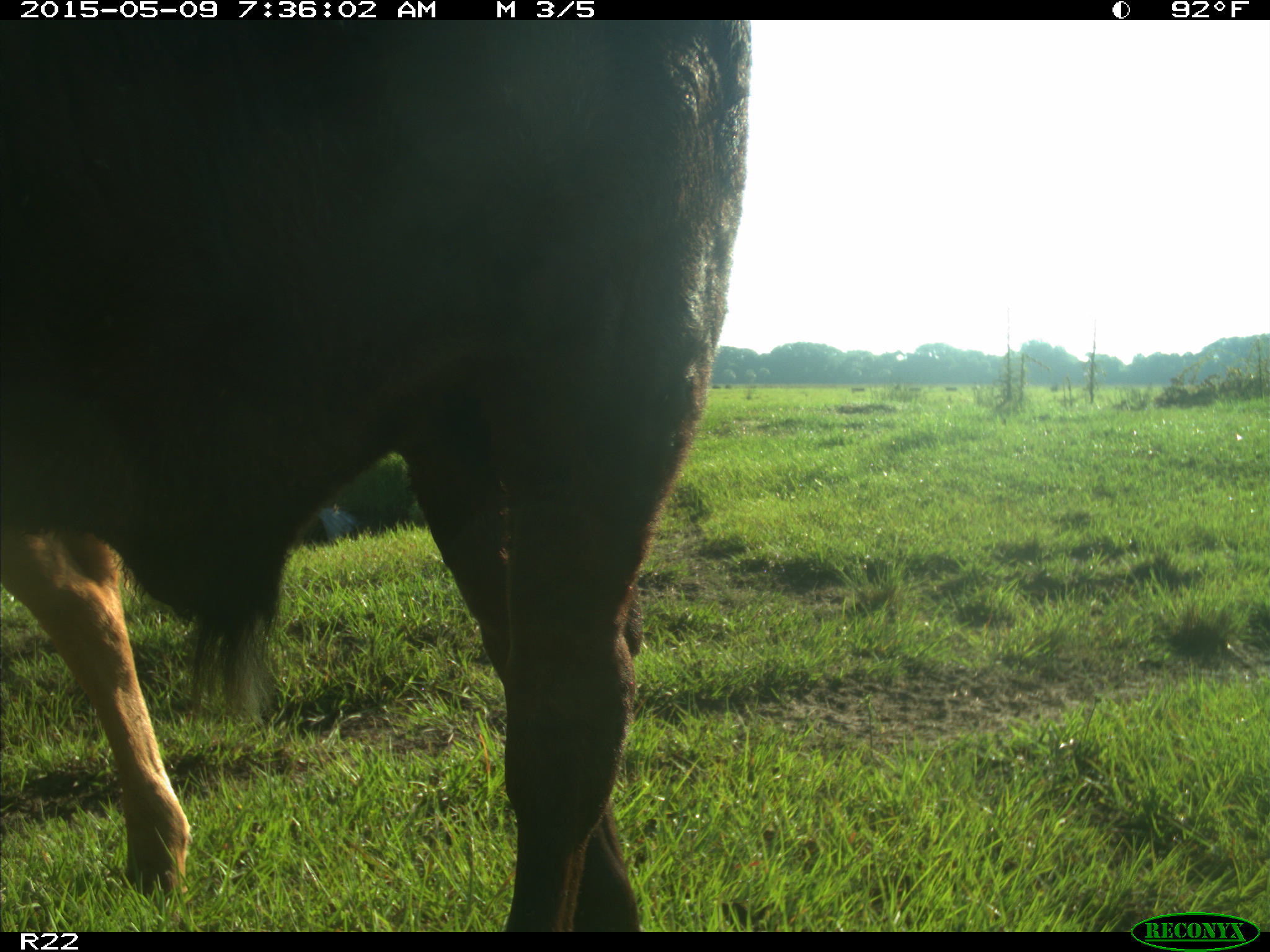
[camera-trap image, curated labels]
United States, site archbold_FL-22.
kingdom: Animalia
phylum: Chordata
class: Mammalia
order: Artiodactyla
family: Bovidae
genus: Bos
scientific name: Bos taurus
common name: domestic cow